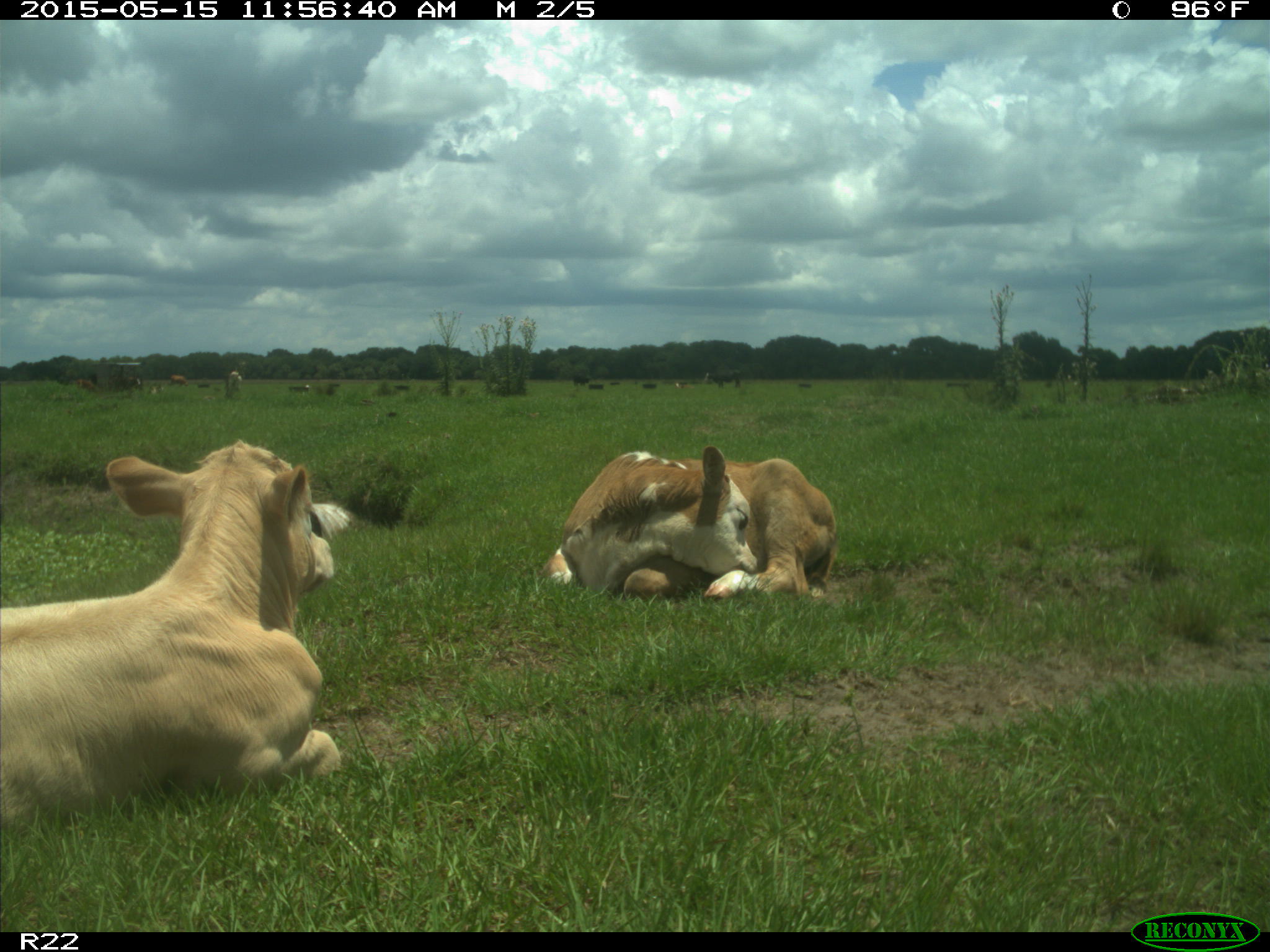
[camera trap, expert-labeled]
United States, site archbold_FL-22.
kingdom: Animalia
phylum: Chordata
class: Mammalia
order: Artiodactyla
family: Bovidae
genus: Bos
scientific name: Bos taurus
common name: domestic cow